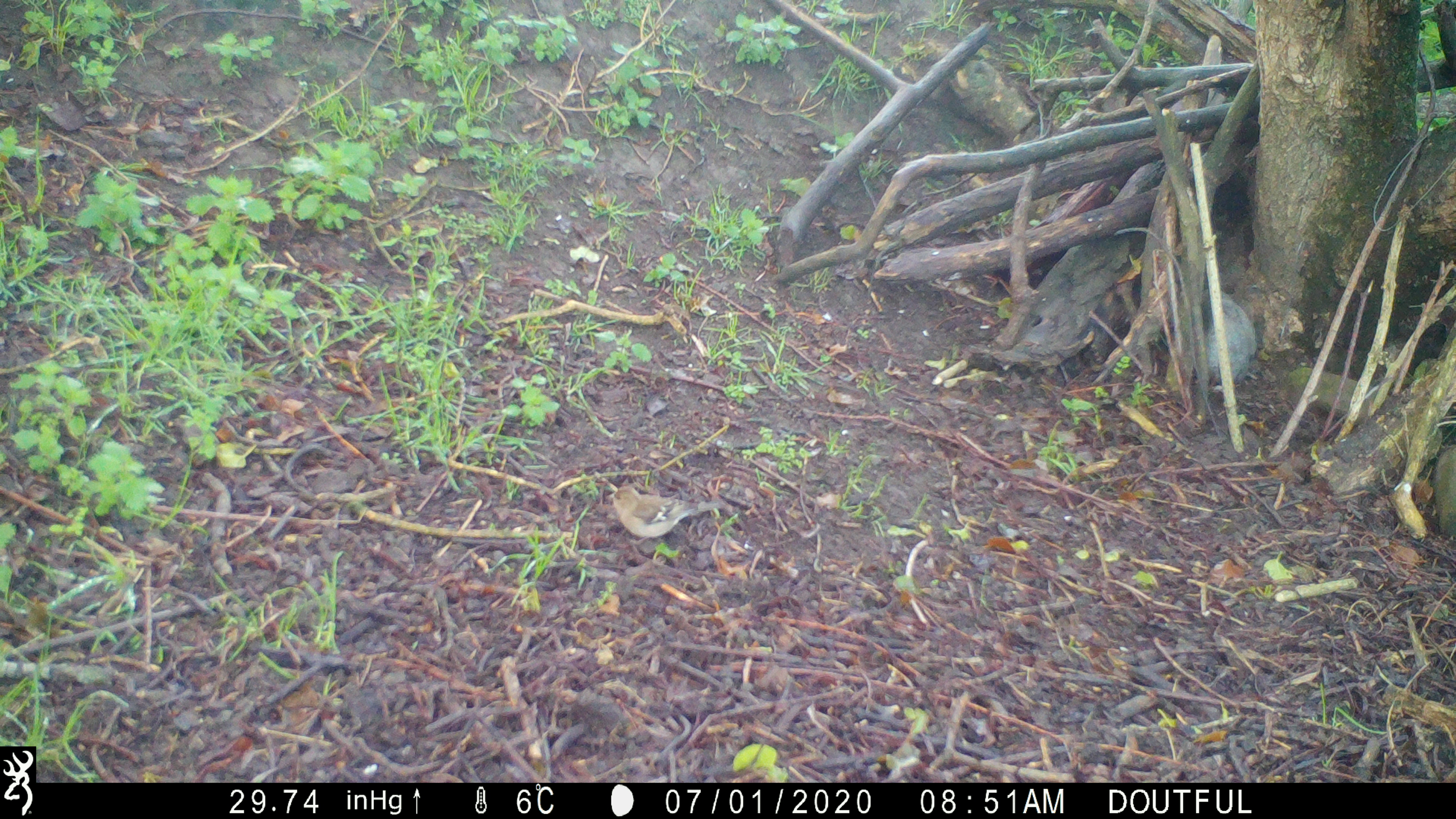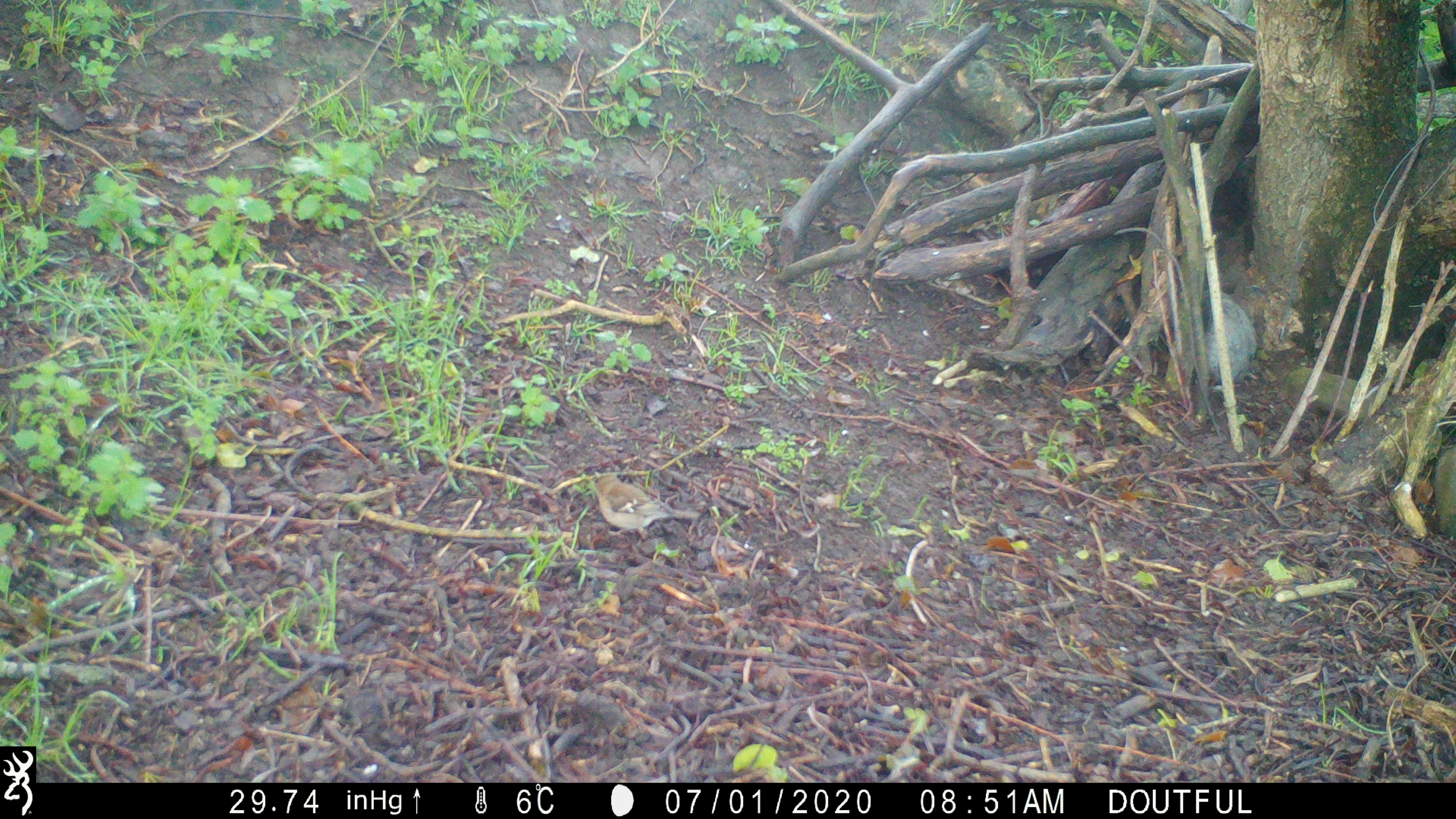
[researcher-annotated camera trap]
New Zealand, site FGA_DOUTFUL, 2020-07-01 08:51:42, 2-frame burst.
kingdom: Animalia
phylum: Chordata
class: Aves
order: Passeriformes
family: Fringillidae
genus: Fringilla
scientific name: Fringilla coelebs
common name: common chaffinch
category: chaffinch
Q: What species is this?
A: Chaffinch (common chaffinch) (Fringilla coelebs).